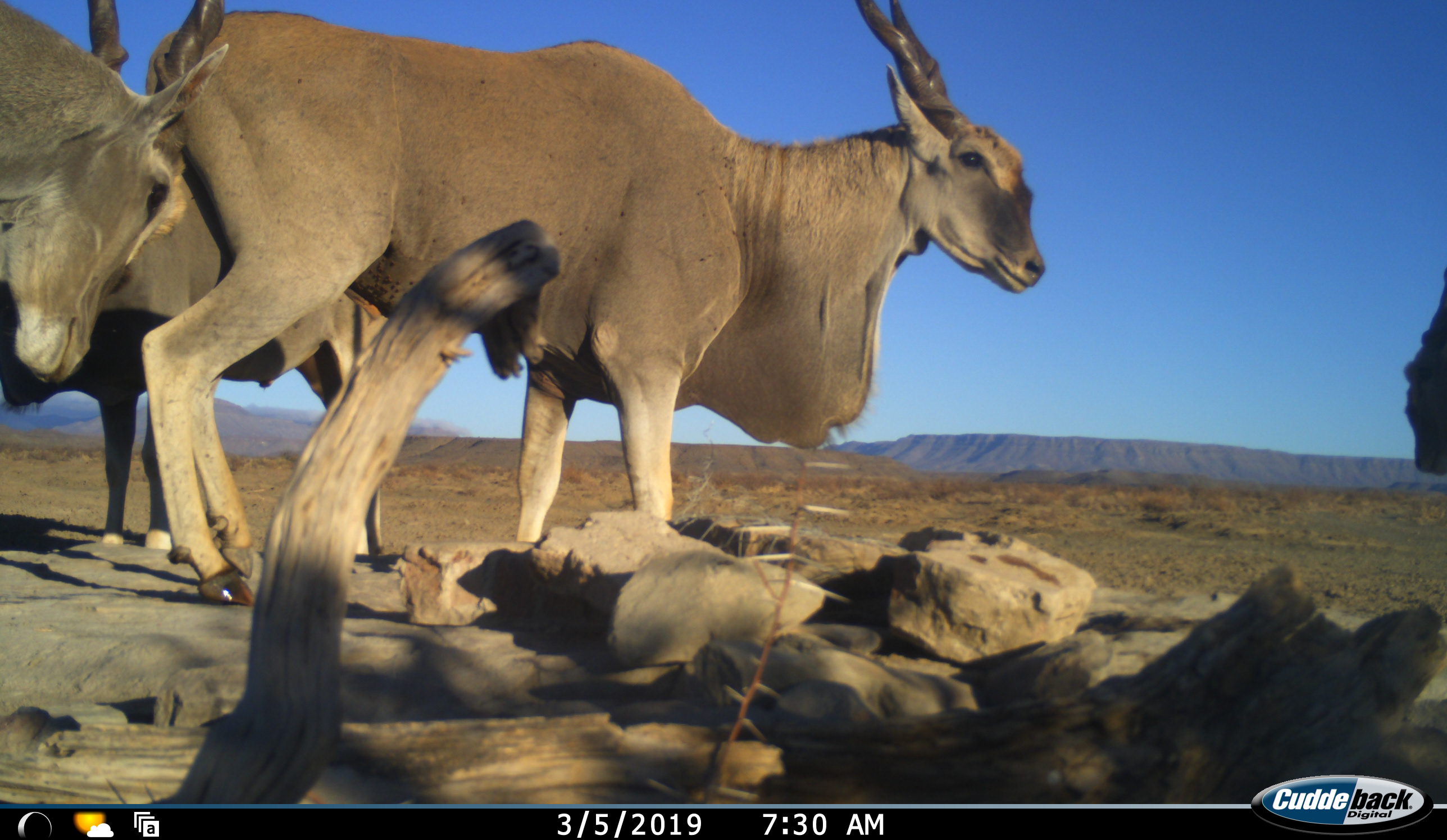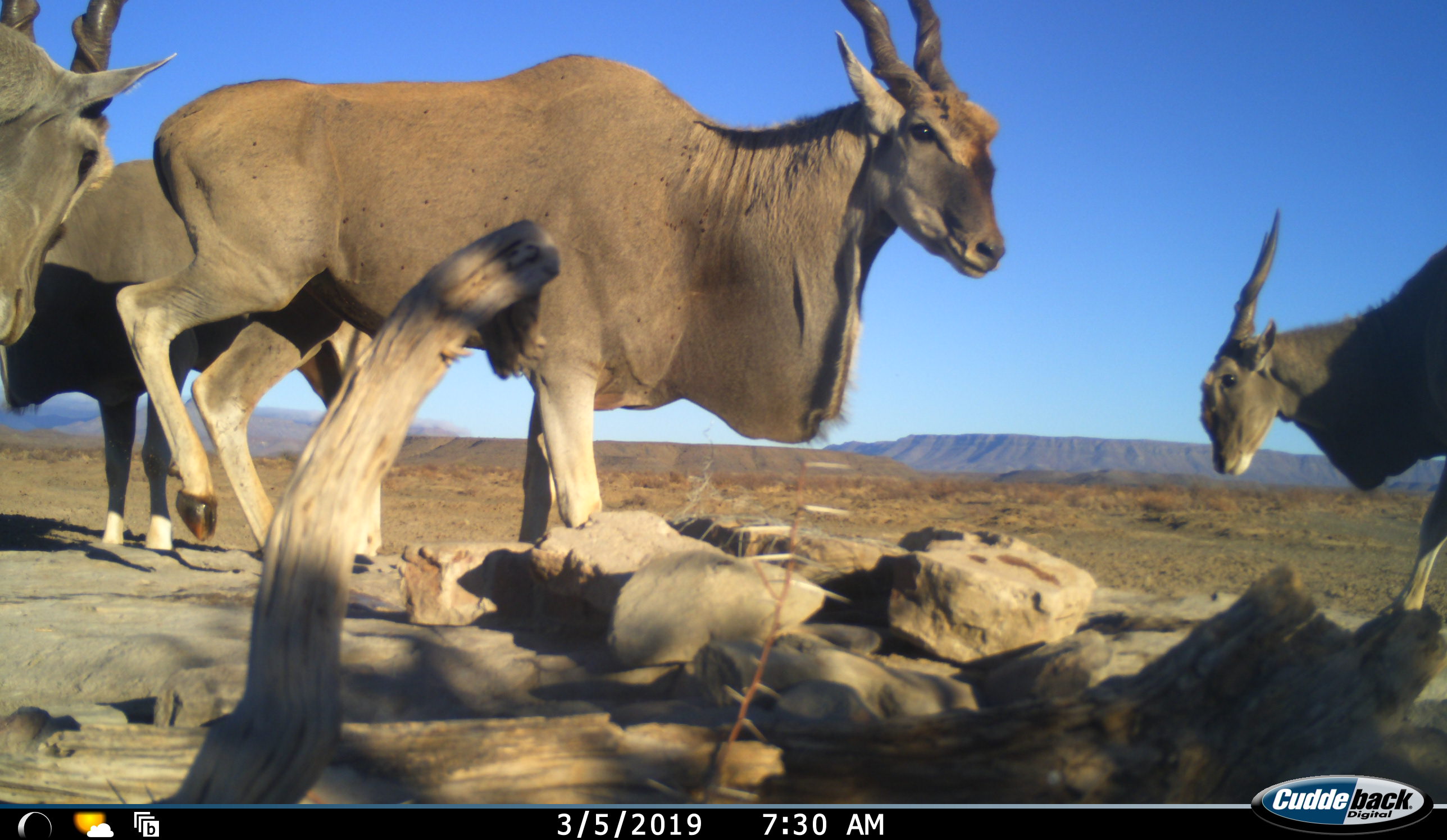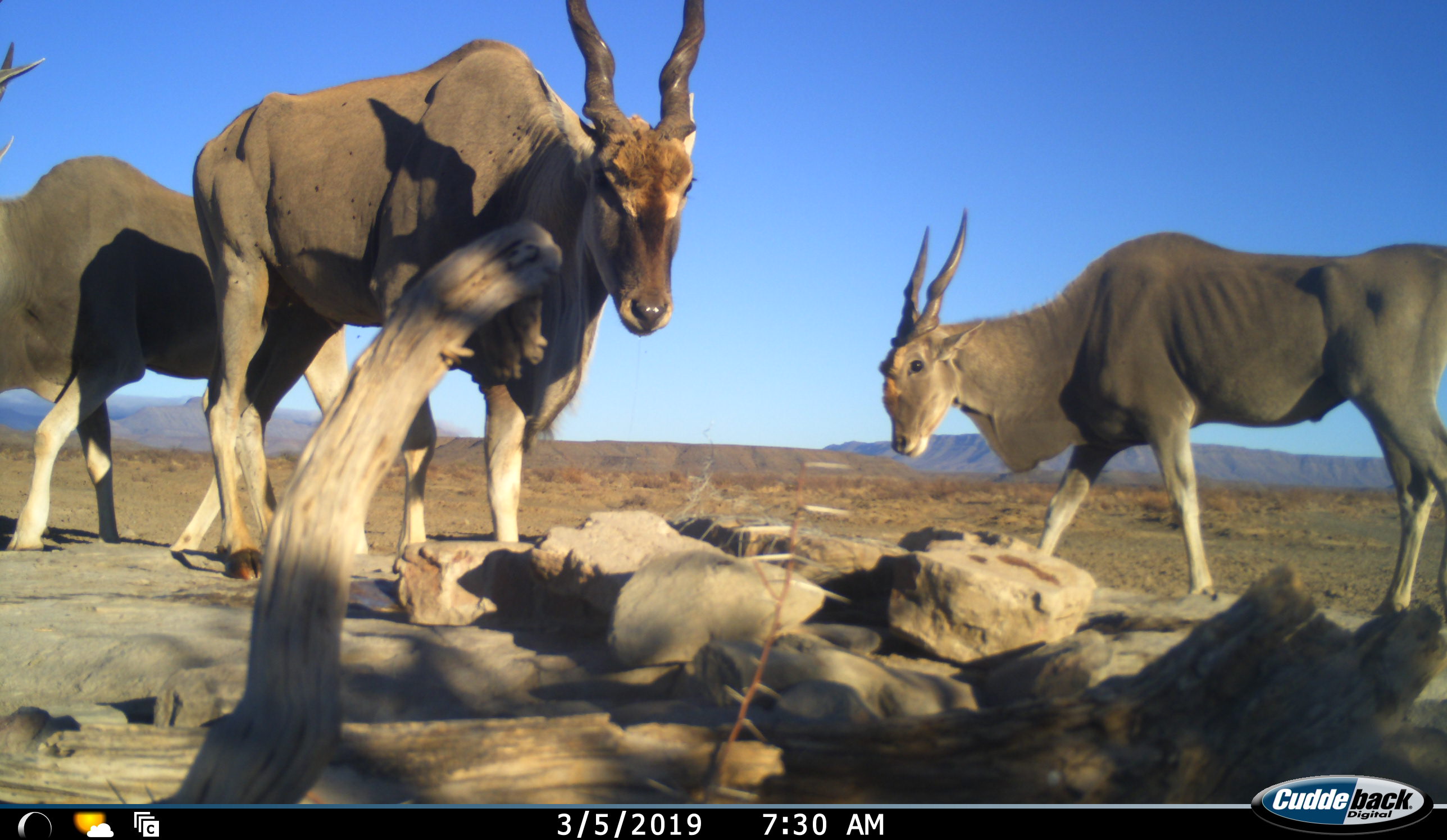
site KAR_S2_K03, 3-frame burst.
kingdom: Animalia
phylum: Chordata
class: Mammalia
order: Artiodactyla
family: Bovidae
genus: Tragelaphus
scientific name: Tragelaphus oryx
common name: eland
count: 4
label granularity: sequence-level